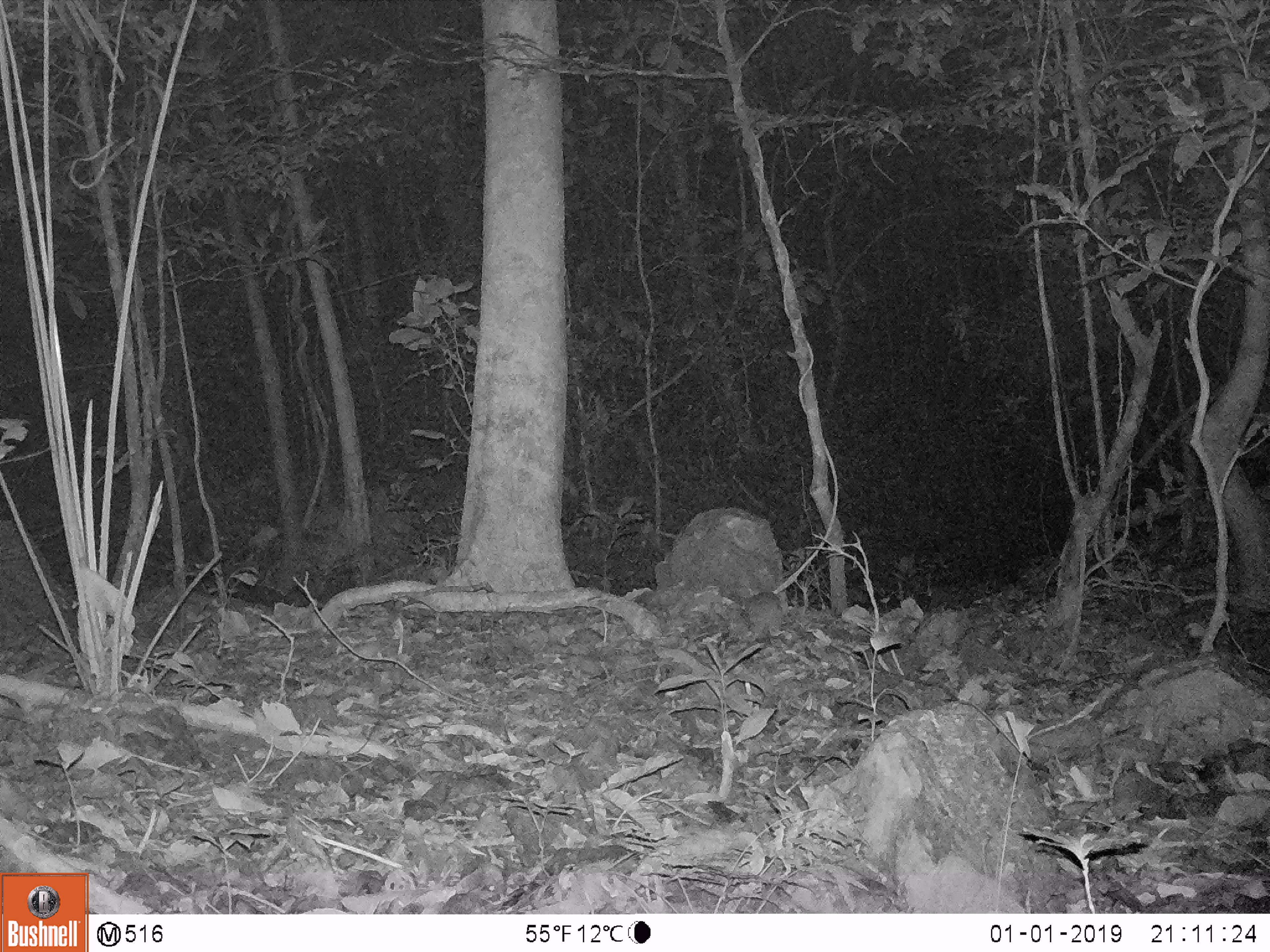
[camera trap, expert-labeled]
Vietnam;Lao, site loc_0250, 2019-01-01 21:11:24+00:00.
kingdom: Animalia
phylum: Chordata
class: Mammalia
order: Rodentia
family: Muridae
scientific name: Muridae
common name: old-world mice and rats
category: unidentified murid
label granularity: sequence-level